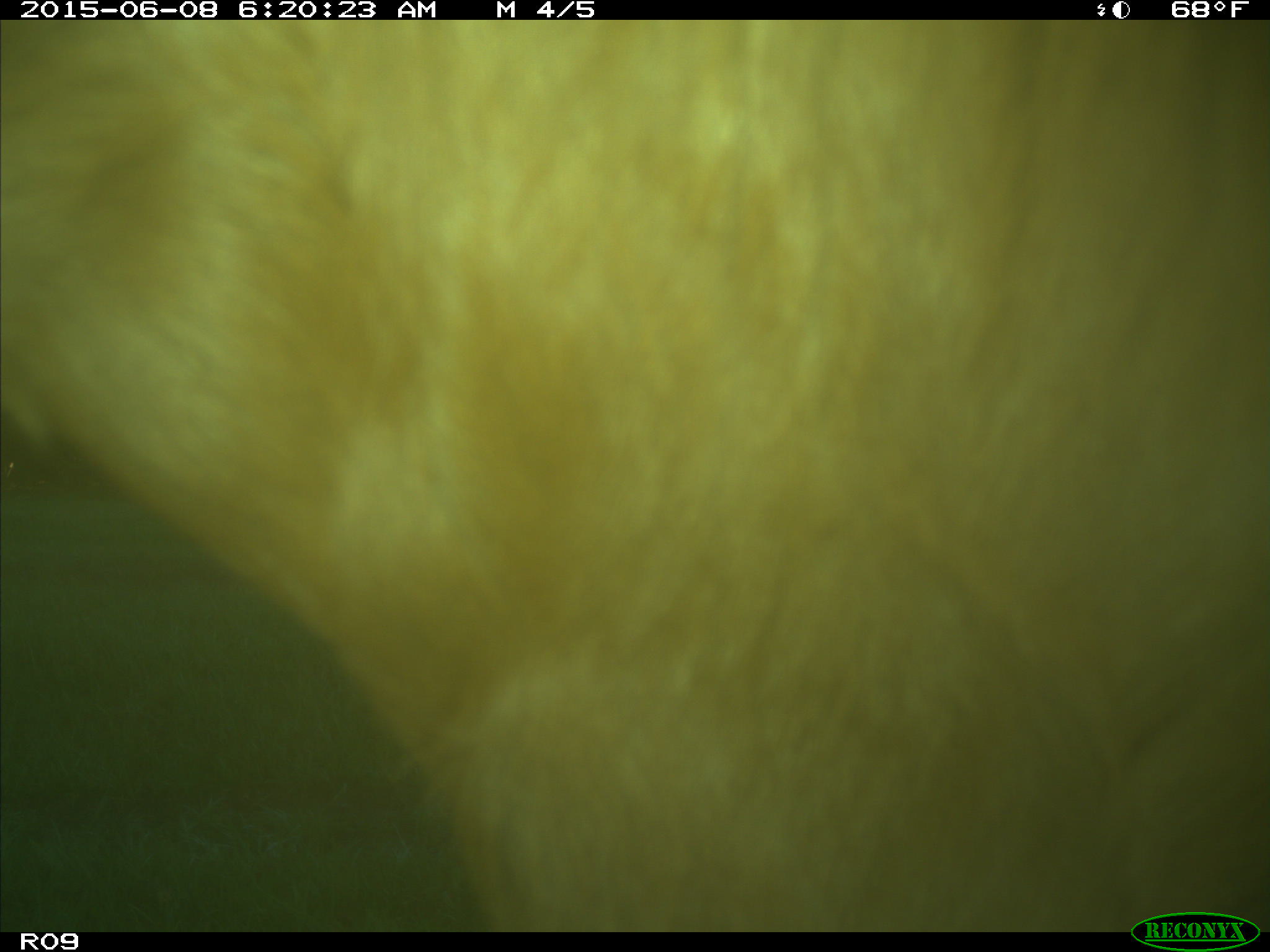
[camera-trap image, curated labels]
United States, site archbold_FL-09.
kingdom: Animalia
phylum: Chordata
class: Mammalia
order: Artiodactyla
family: Bovidae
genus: Bos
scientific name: Bos taurus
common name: domestic cow